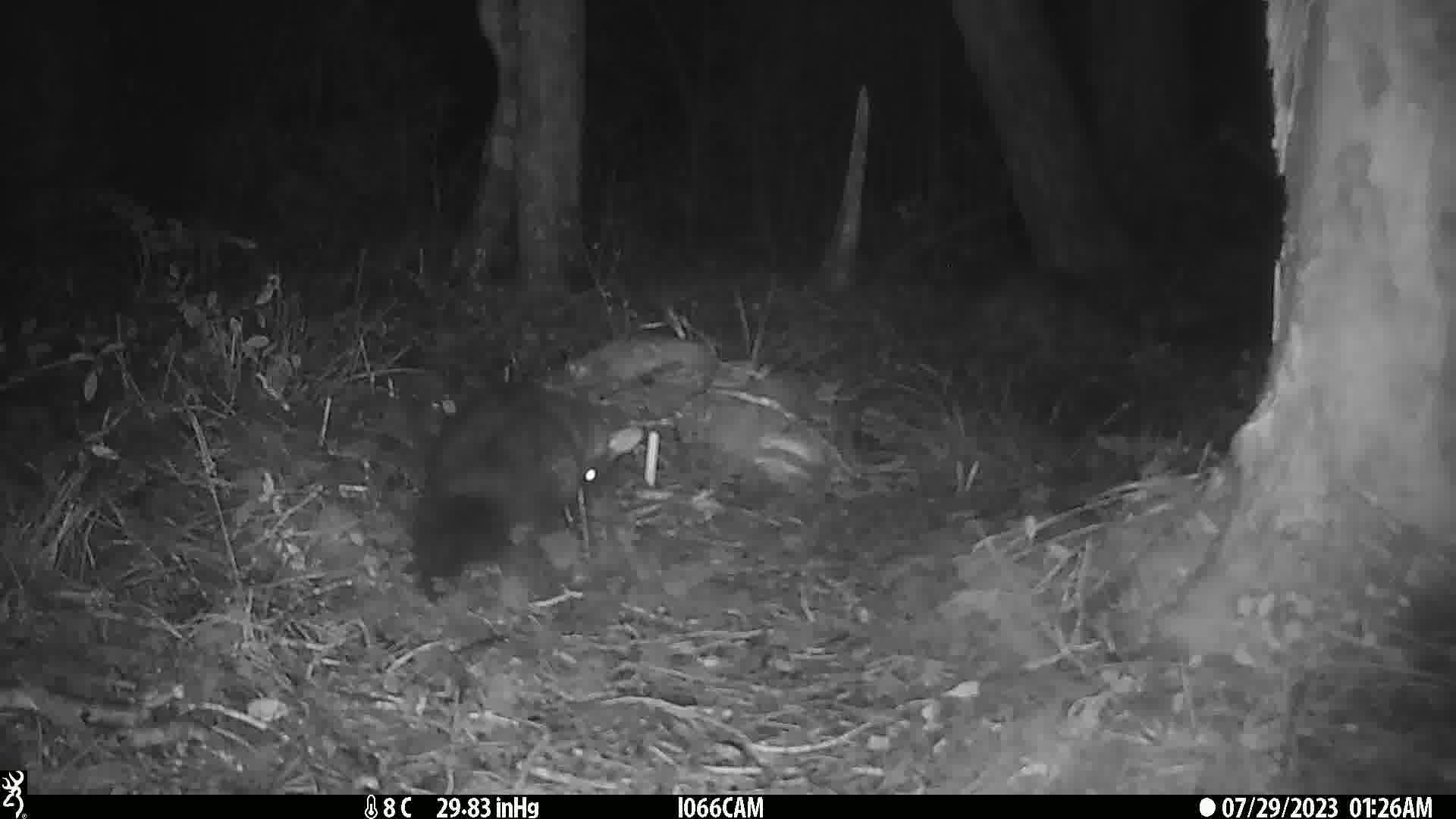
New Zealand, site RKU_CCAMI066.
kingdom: Animalia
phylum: Chordata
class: Mammalia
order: Diprotodontia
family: Phalangeridae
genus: Trichosurus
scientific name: Trichosurus vulpecula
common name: common brushtail possum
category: possum